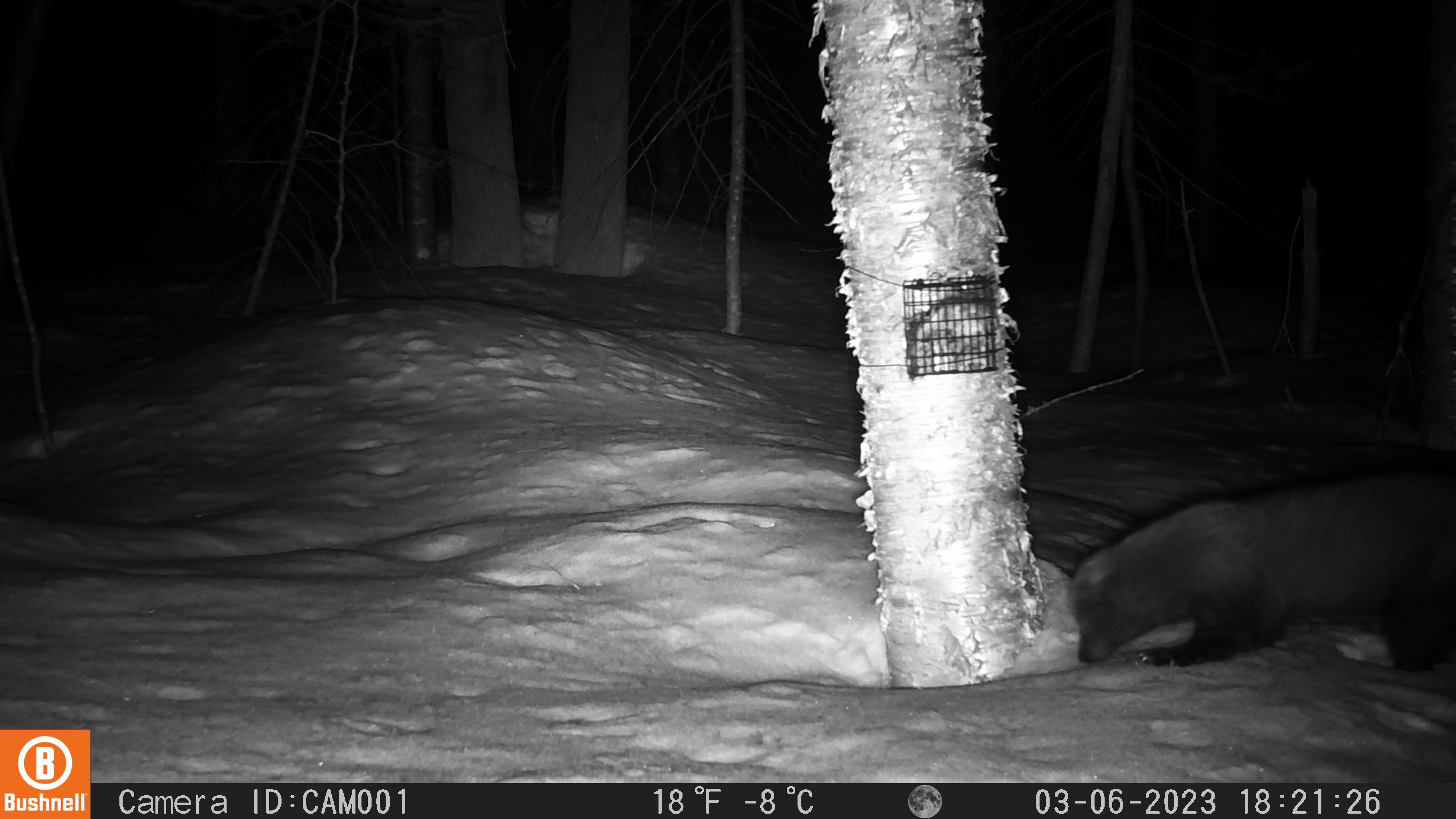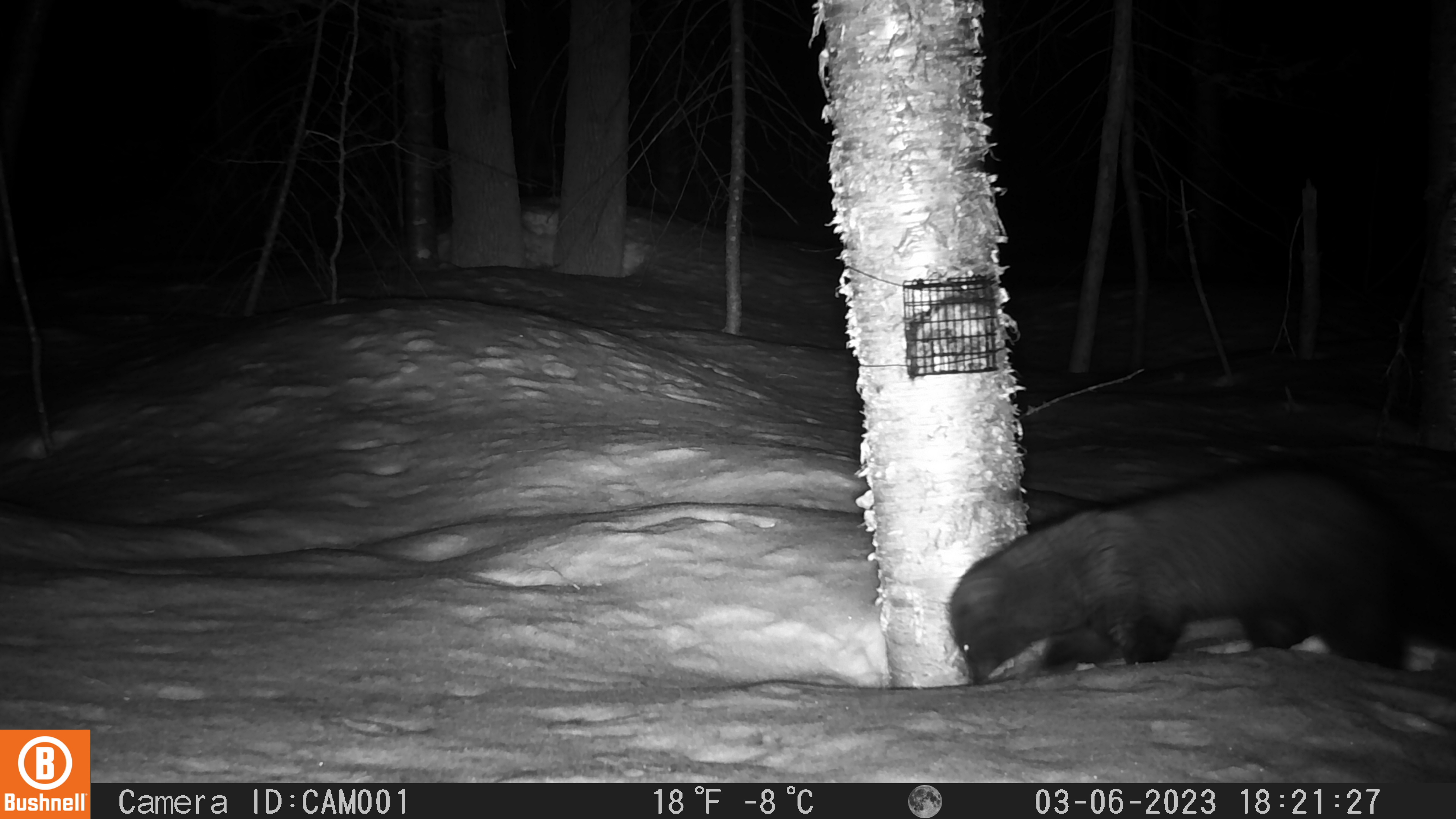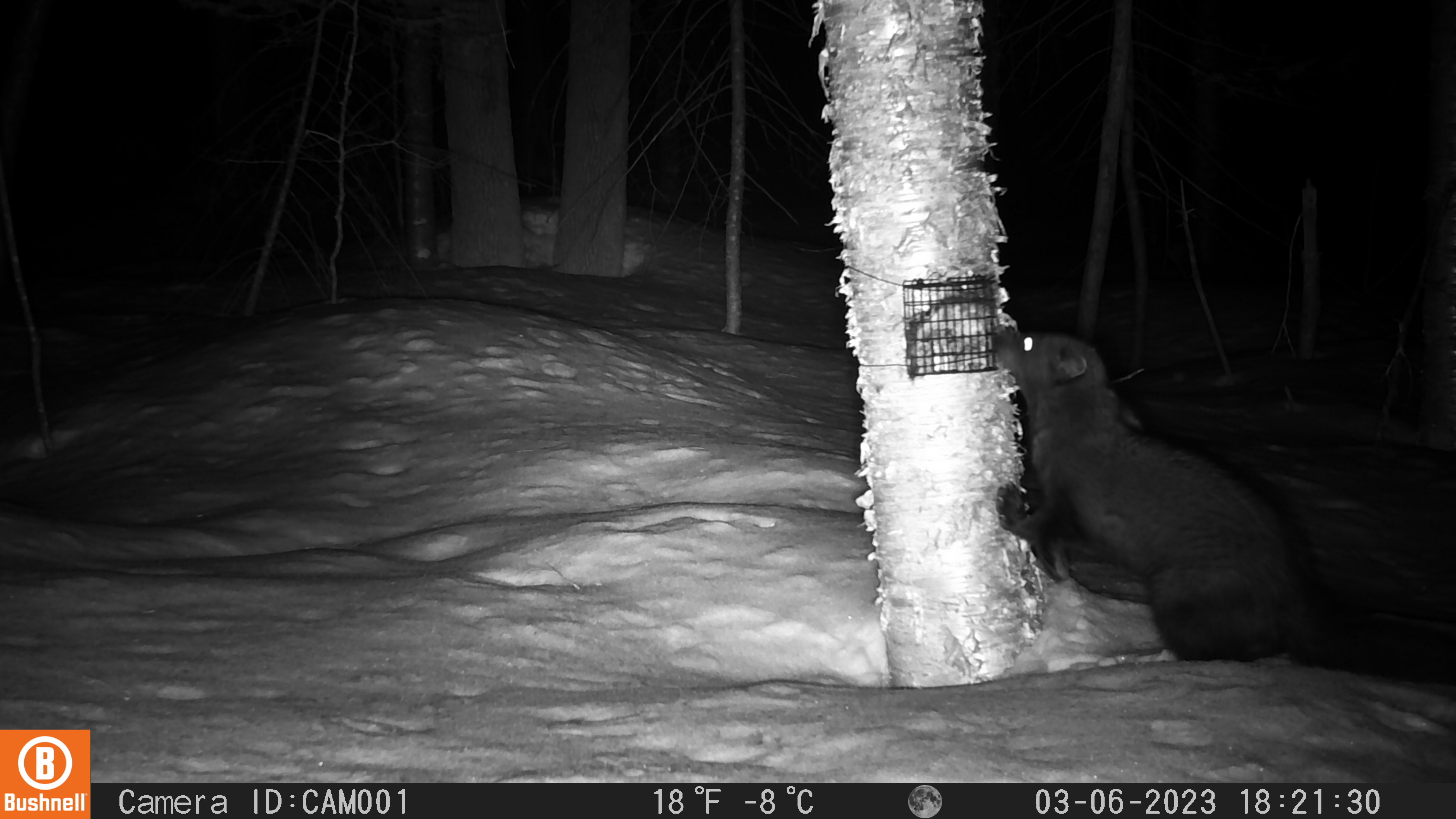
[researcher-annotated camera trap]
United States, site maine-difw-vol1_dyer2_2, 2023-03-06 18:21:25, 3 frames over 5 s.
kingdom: Animalia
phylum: Chordata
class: Mammalia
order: Carnivora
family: Mustelidae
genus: Pekania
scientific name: Pekania pennanti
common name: fisher